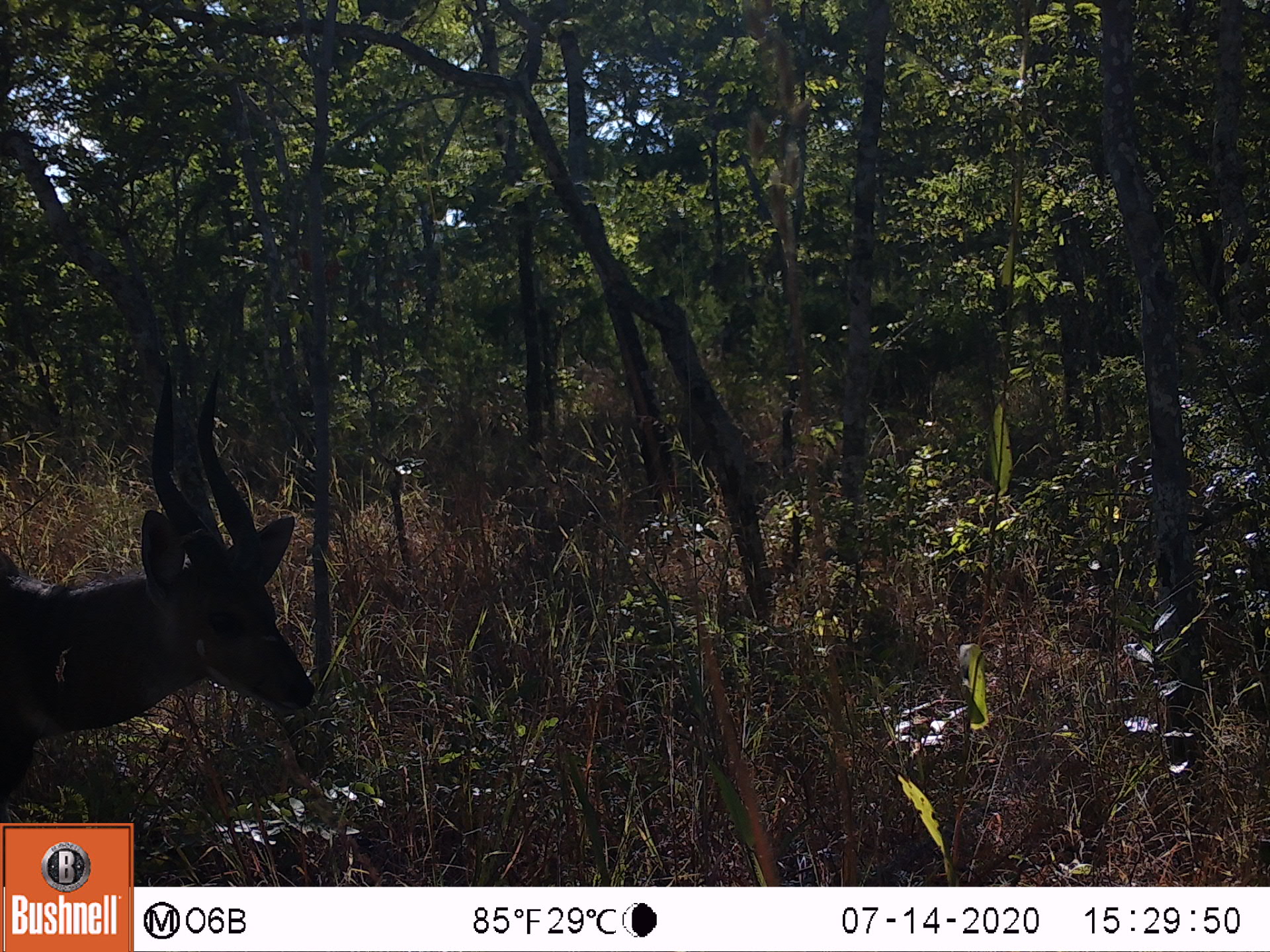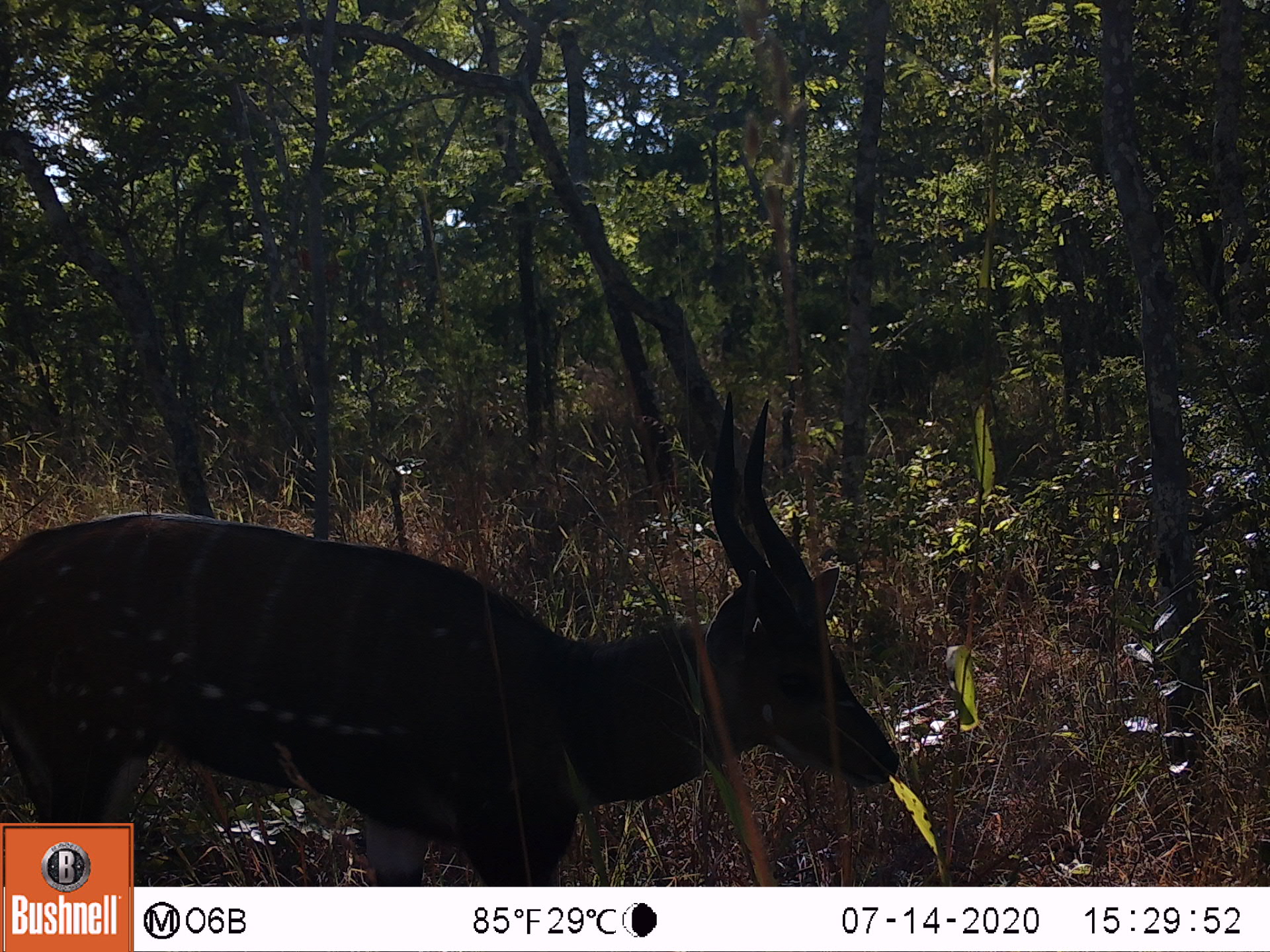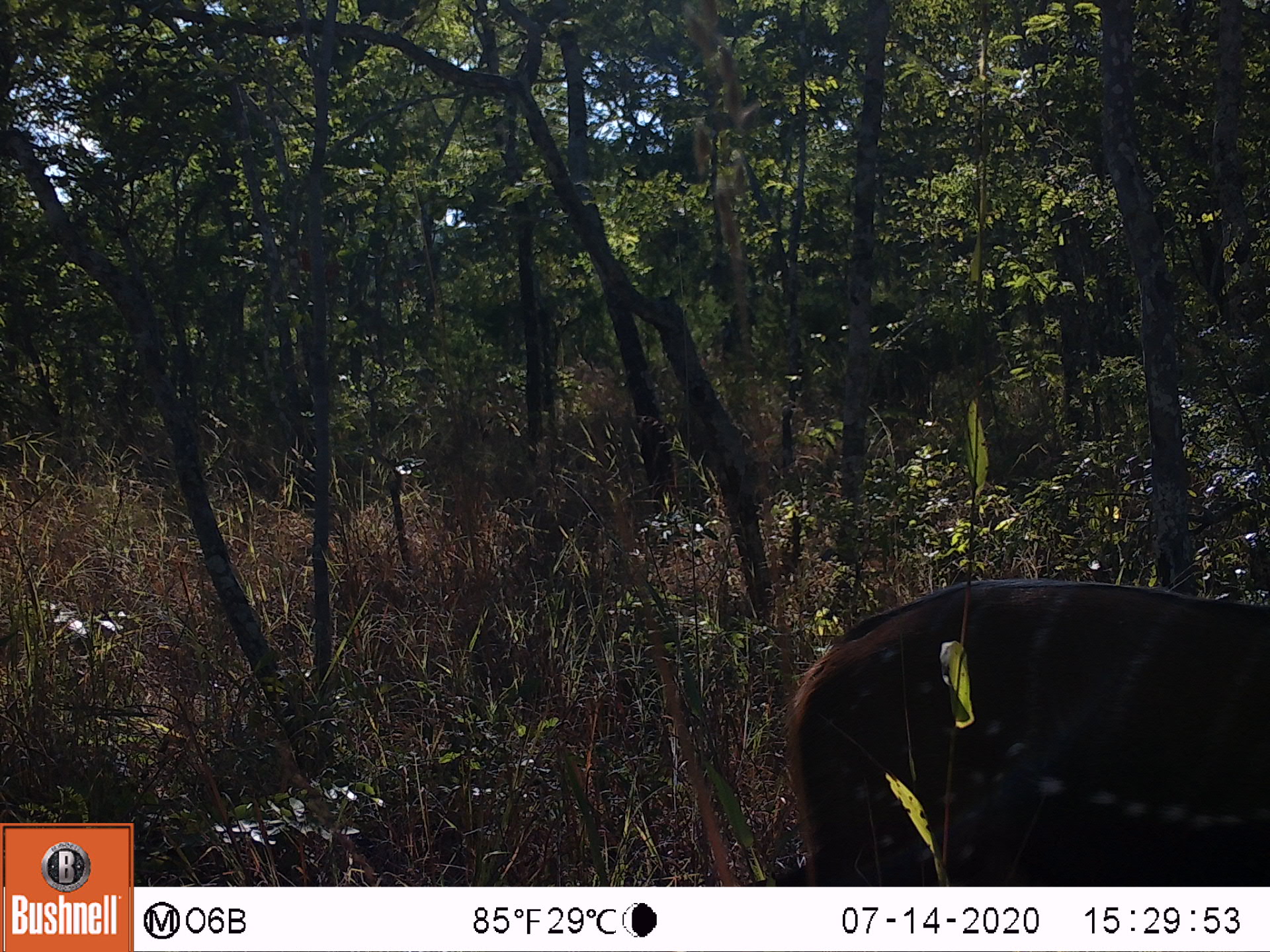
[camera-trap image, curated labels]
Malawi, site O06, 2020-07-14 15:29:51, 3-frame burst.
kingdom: Animalia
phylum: Chordata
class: Mammalia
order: Artiodactyla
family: Bovidae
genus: Tragelaphus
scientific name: Tragelaphus sylvaticus sylvaticus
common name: cape bushbuck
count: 1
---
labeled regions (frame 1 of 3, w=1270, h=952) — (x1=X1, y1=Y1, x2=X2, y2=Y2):
cape bushbuck: (x1=0, y1=360, x2=321, y2=819)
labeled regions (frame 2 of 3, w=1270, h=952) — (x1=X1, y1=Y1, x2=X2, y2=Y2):
cape bushbuck: (x1=0, y1=389, x2=897, y2=819)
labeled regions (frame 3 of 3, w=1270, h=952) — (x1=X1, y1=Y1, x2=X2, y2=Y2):
cape bushbuck: (x1=784, y1=572, x2=1269, y2=883)